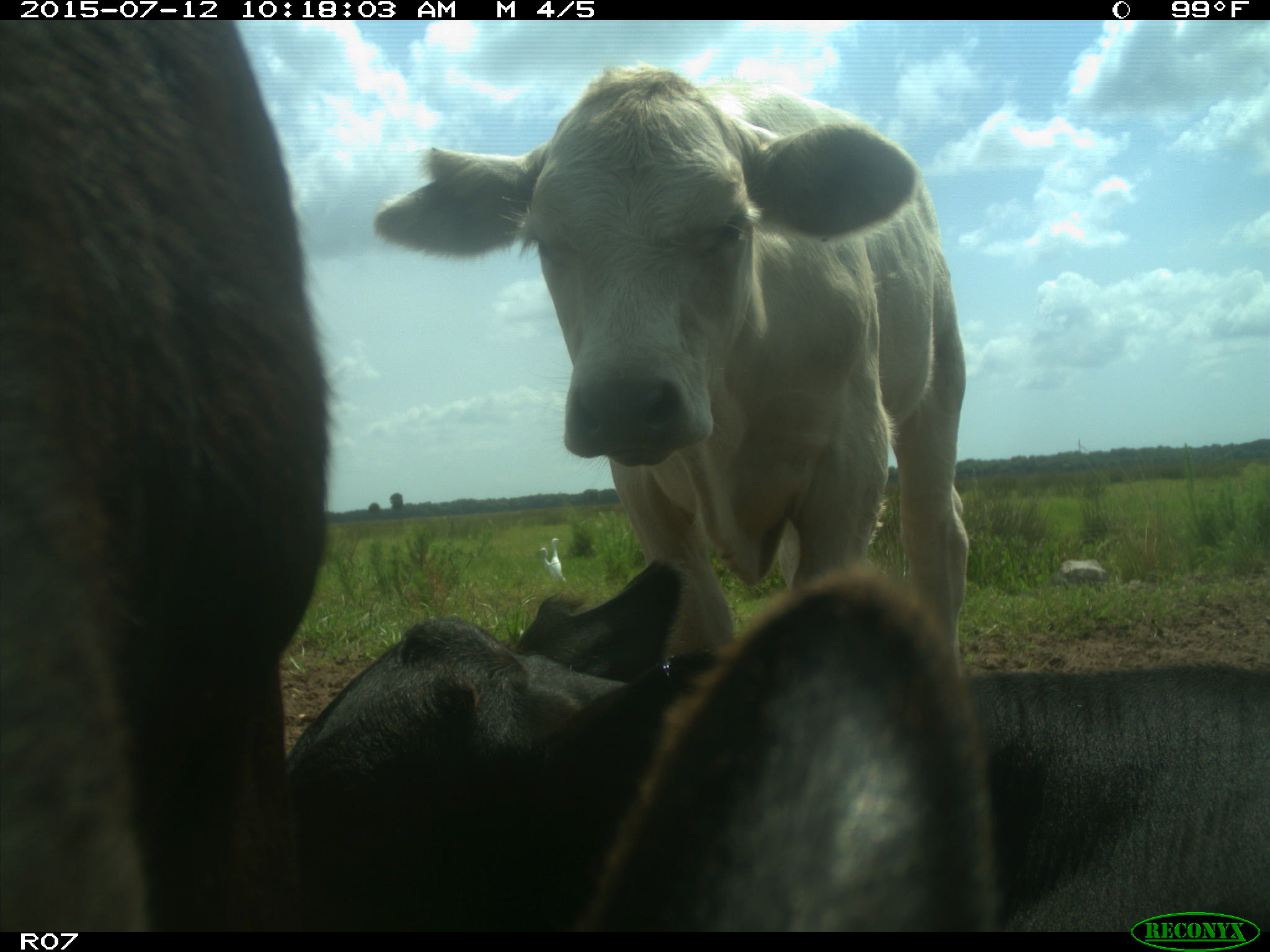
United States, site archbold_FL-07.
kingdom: Animalia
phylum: Chordata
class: Mammalia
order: Artiodactyla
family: Bovidae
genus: Bos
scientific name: Bos taurus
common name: domestic cow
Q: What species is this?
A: Bos taurus (domestic cow).